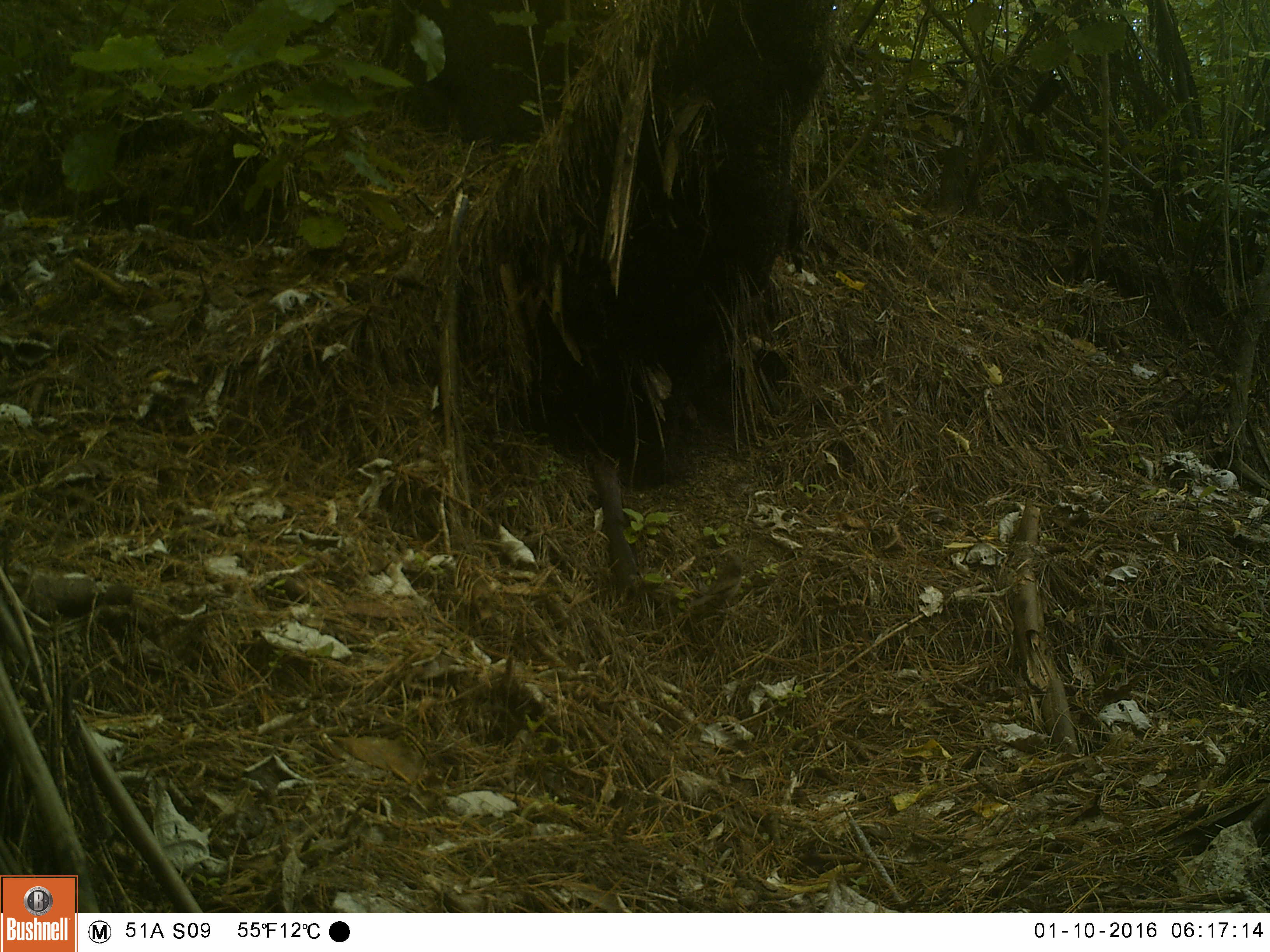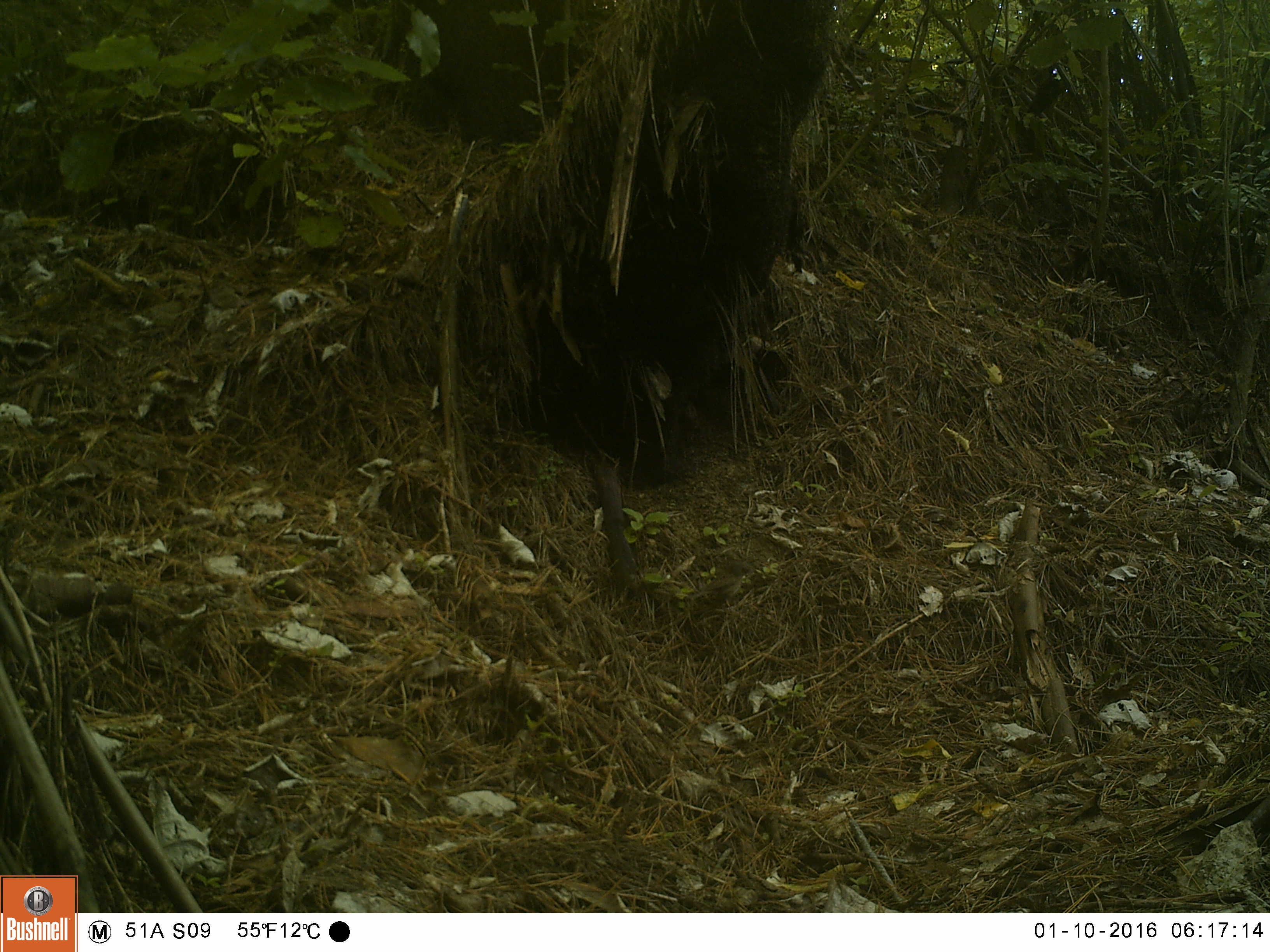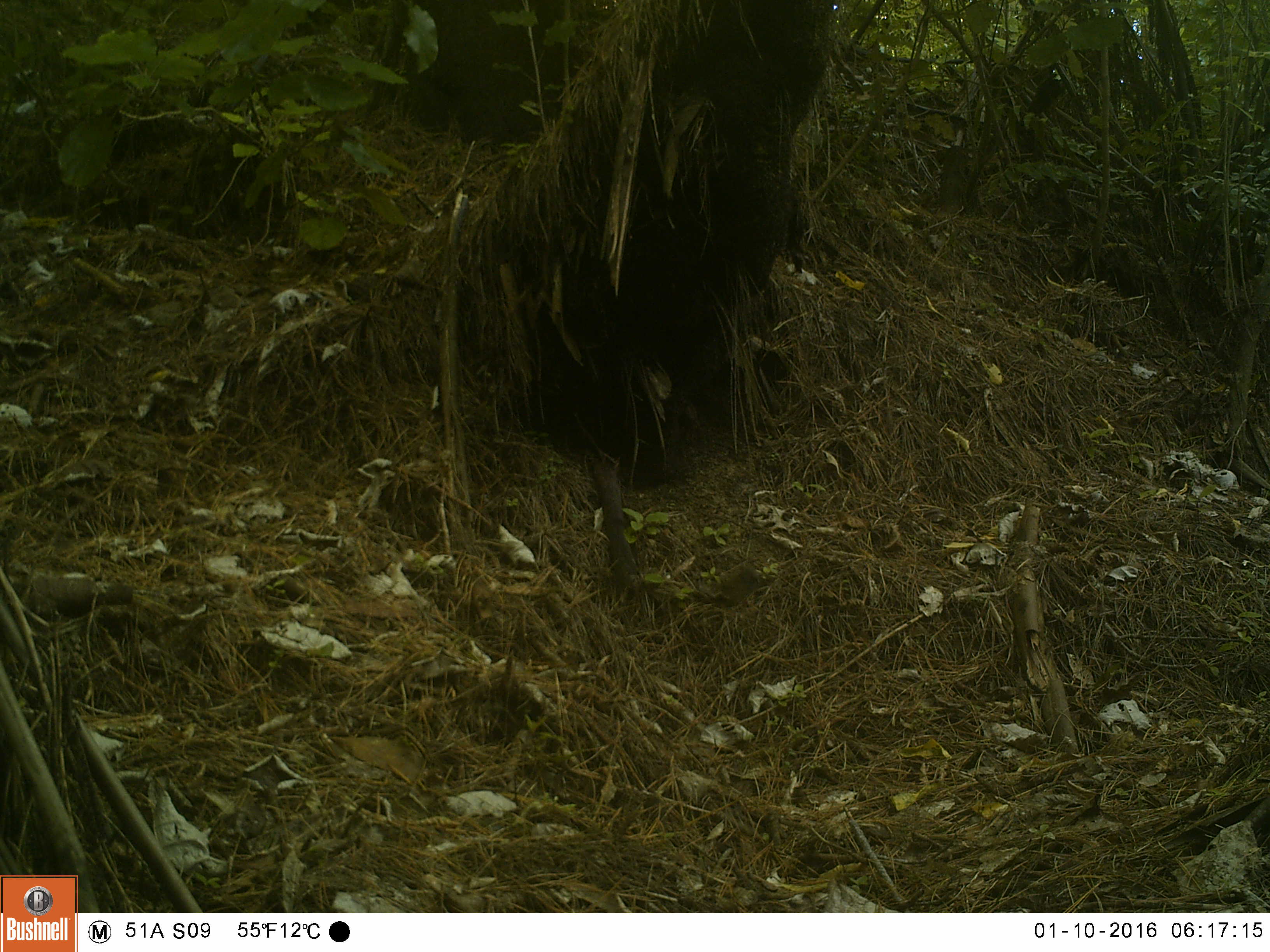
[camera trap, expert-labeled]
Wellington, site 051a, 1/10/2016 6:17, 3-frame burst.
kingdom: Animalia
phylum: Chordata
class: Aves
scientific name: Aves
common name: bird